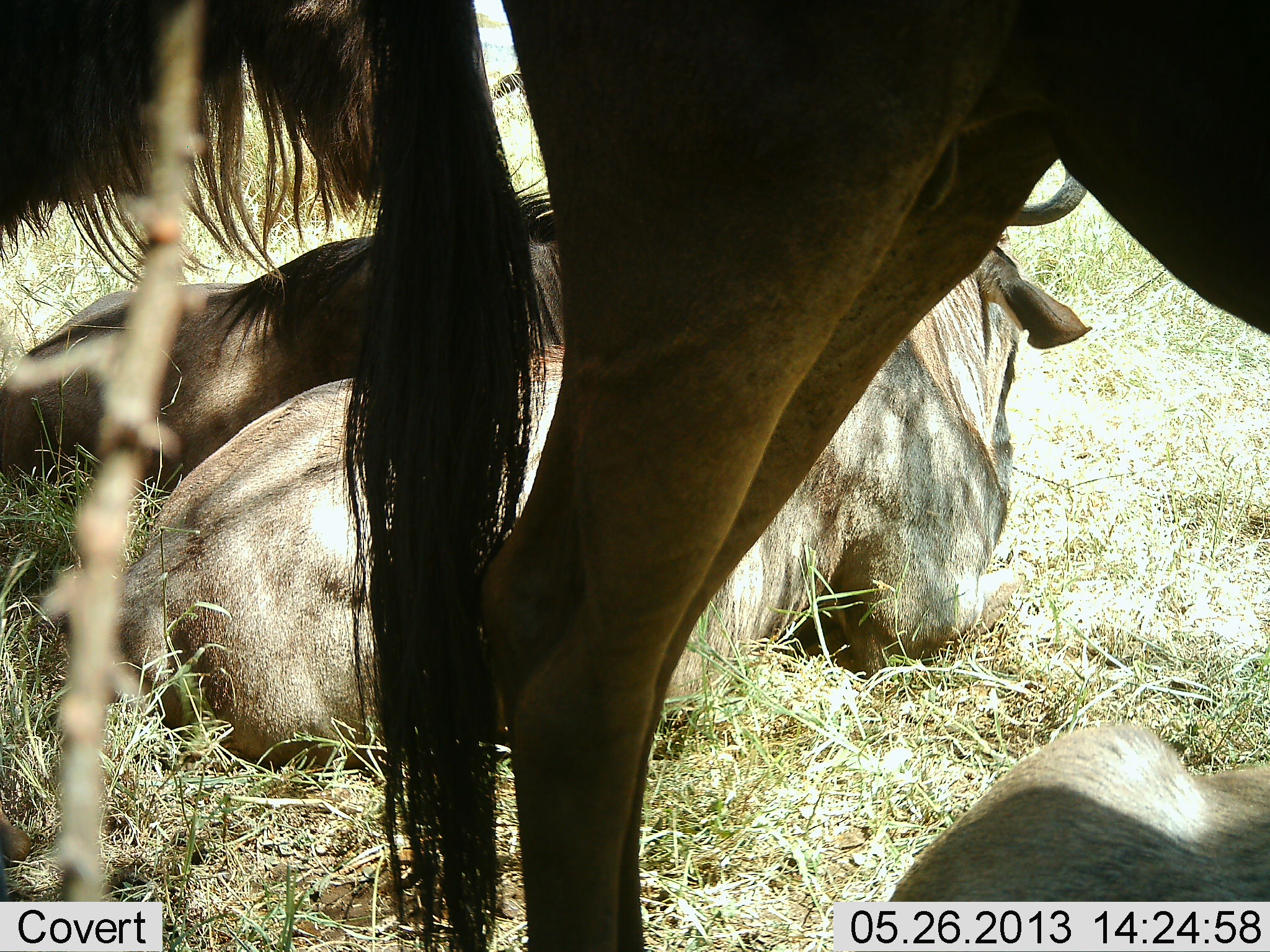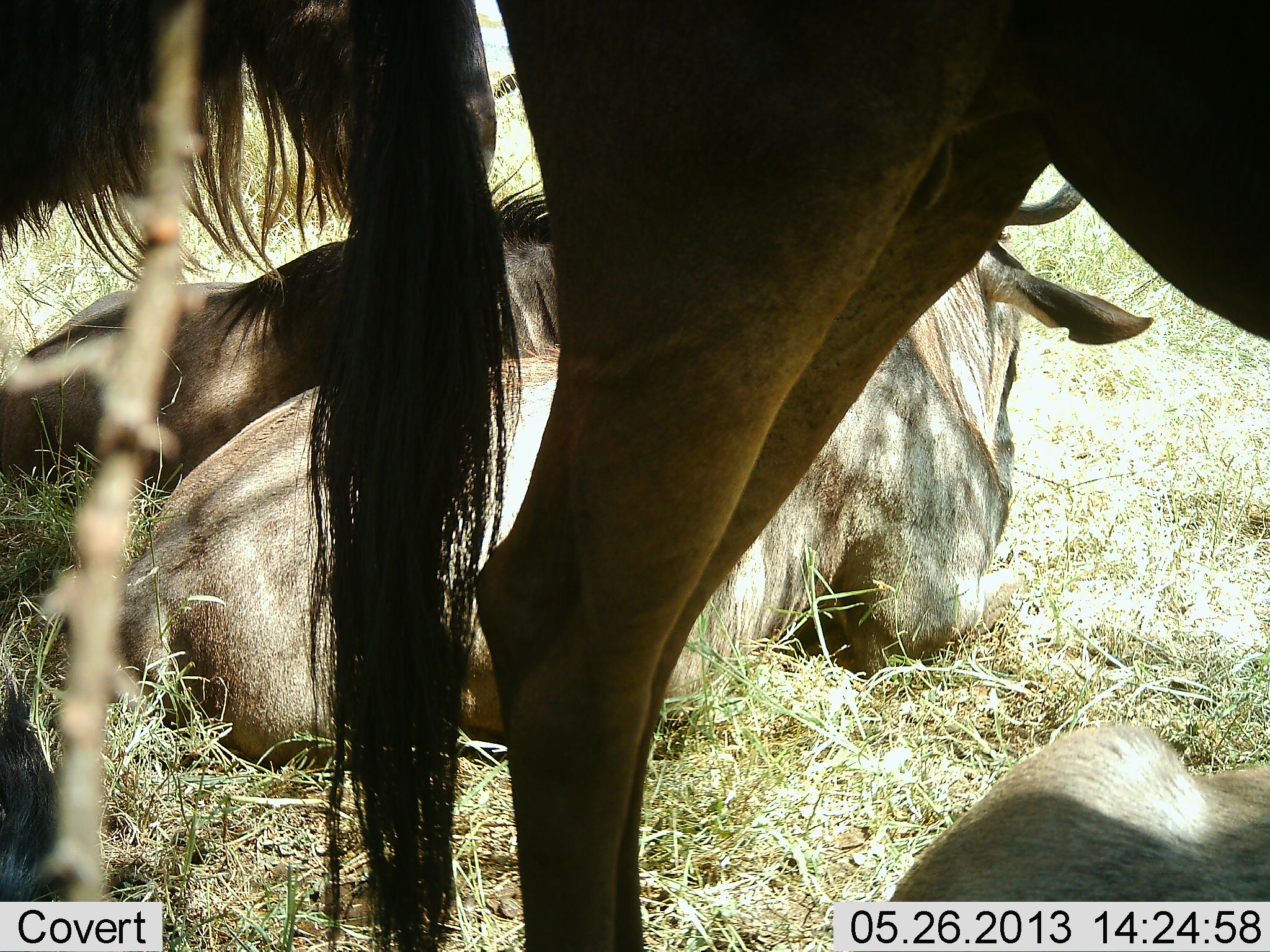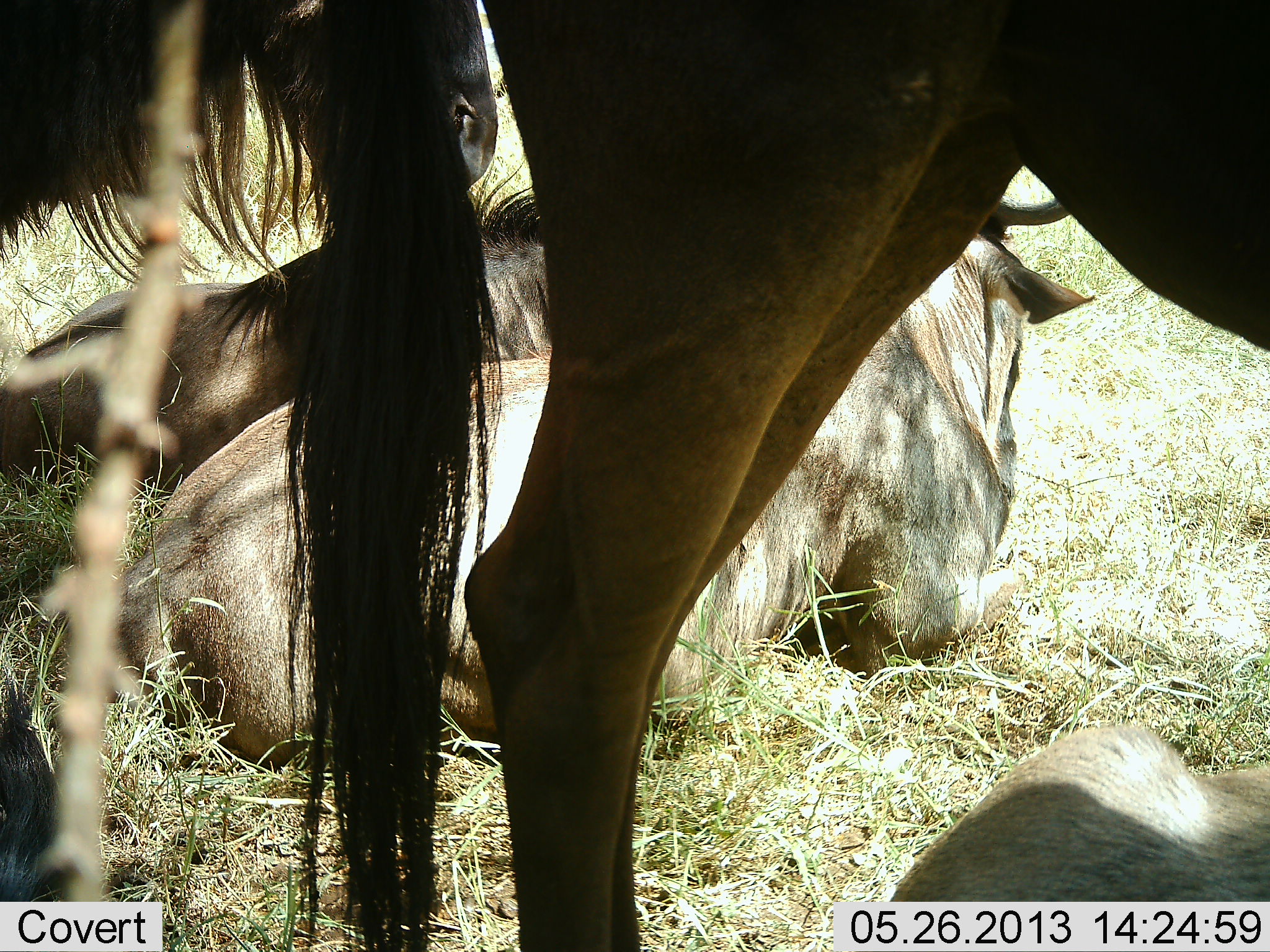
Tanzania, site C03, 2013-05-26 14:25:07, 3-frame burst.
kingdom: Animalia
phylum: Chordata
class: Mammalia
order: Artiodactyla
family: Bovidae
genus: Connochaetes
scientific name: Connochaetes taurinus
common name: blue wildebeest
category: wildebeest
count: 5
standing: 73%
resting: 100%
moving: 0%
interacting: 3%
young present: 3%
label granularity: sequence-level